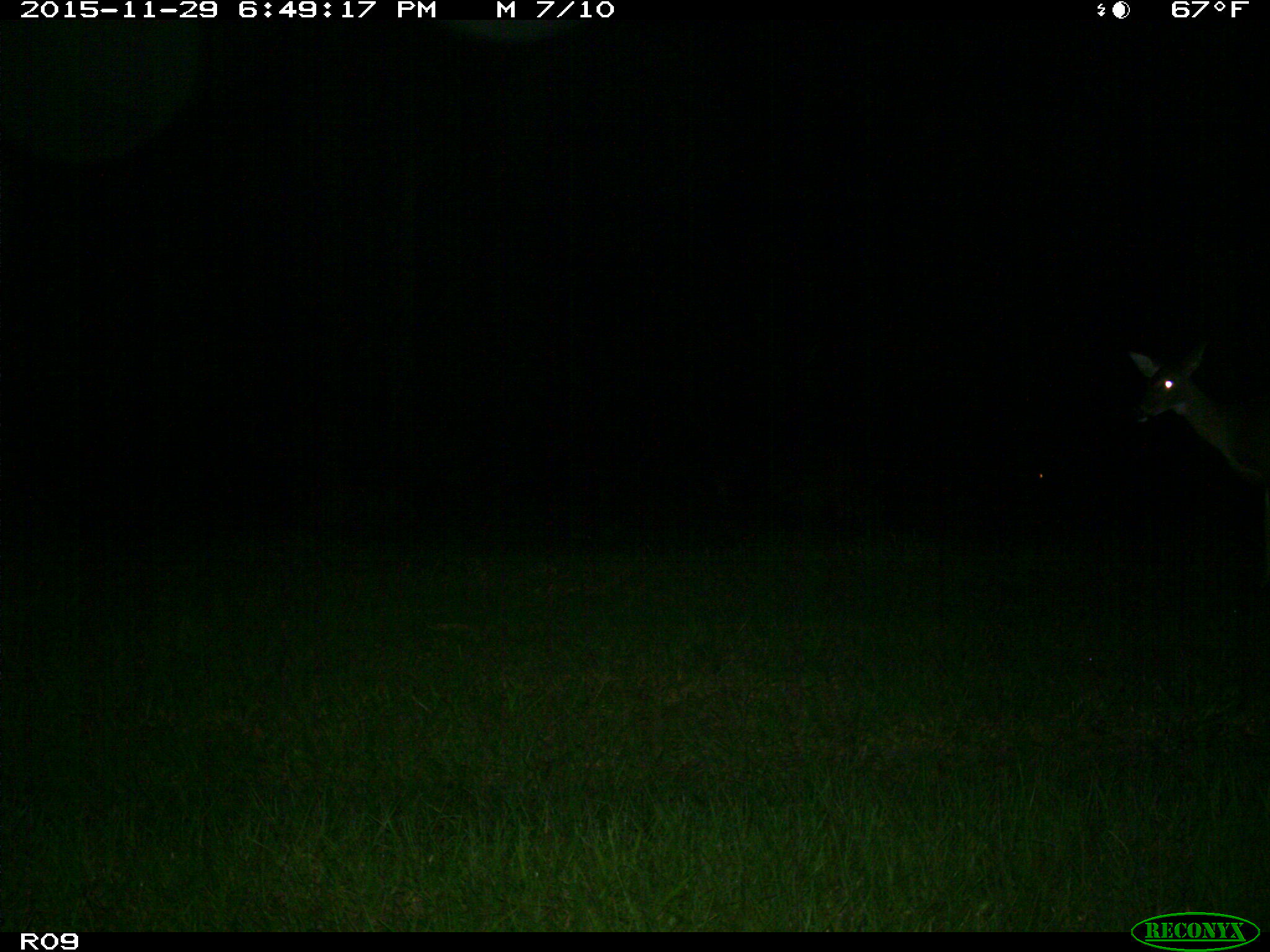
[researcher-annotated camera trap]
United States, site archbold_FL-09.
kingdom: Animalia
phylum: Chordata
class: Mammalia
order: Artiodactyla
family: Cervidae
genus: Odocoileus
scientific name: Odocoileus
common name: deer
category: unidentified deer